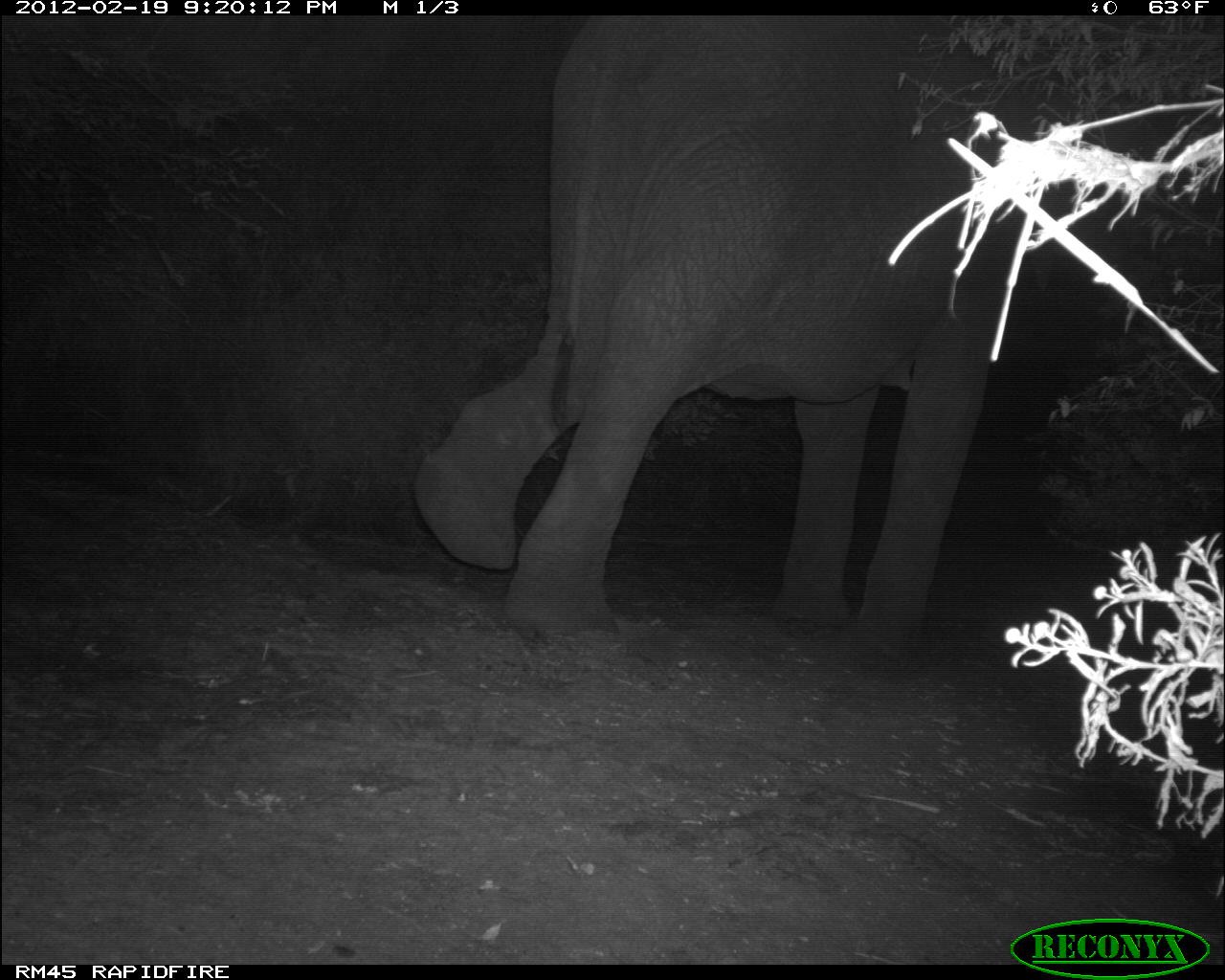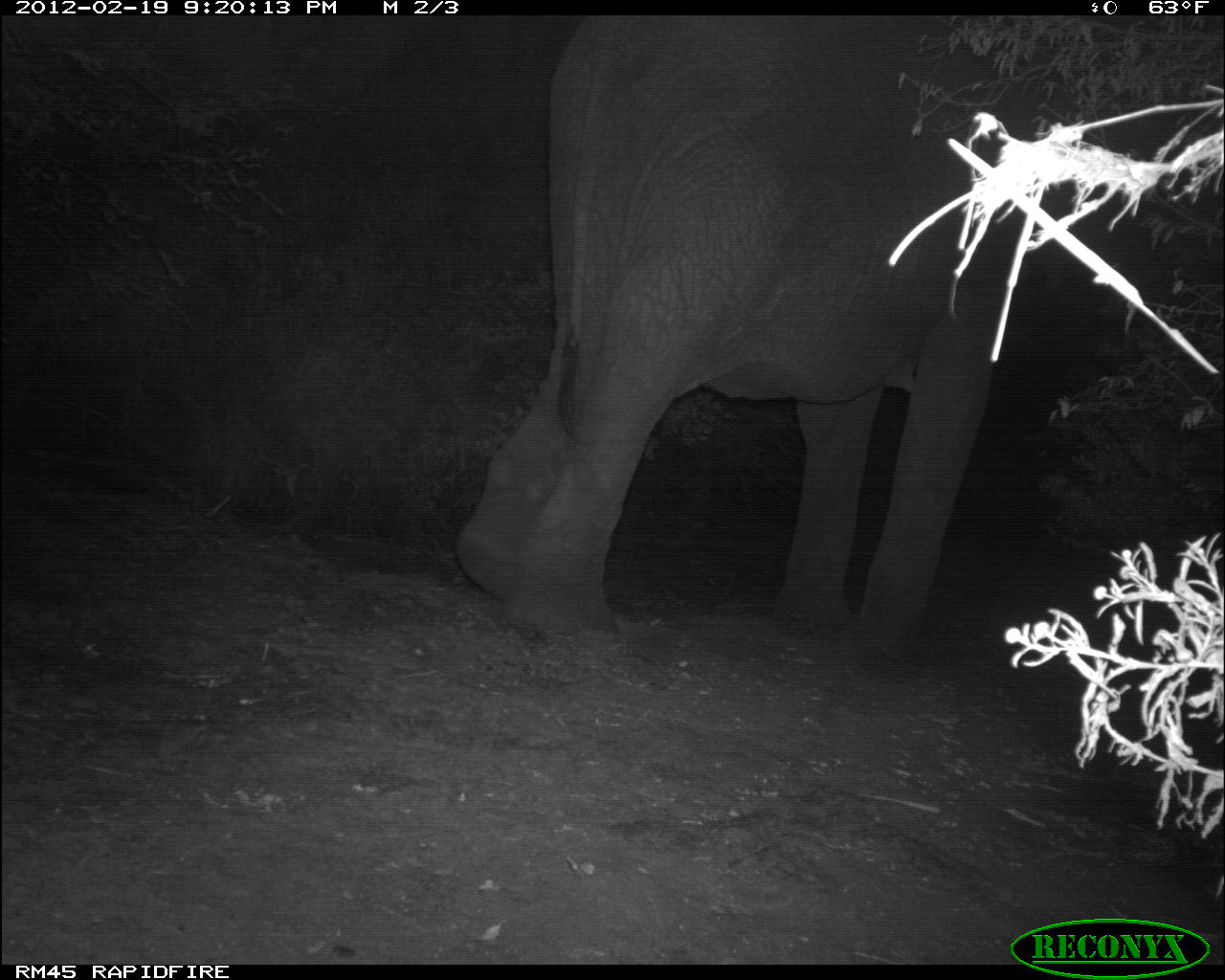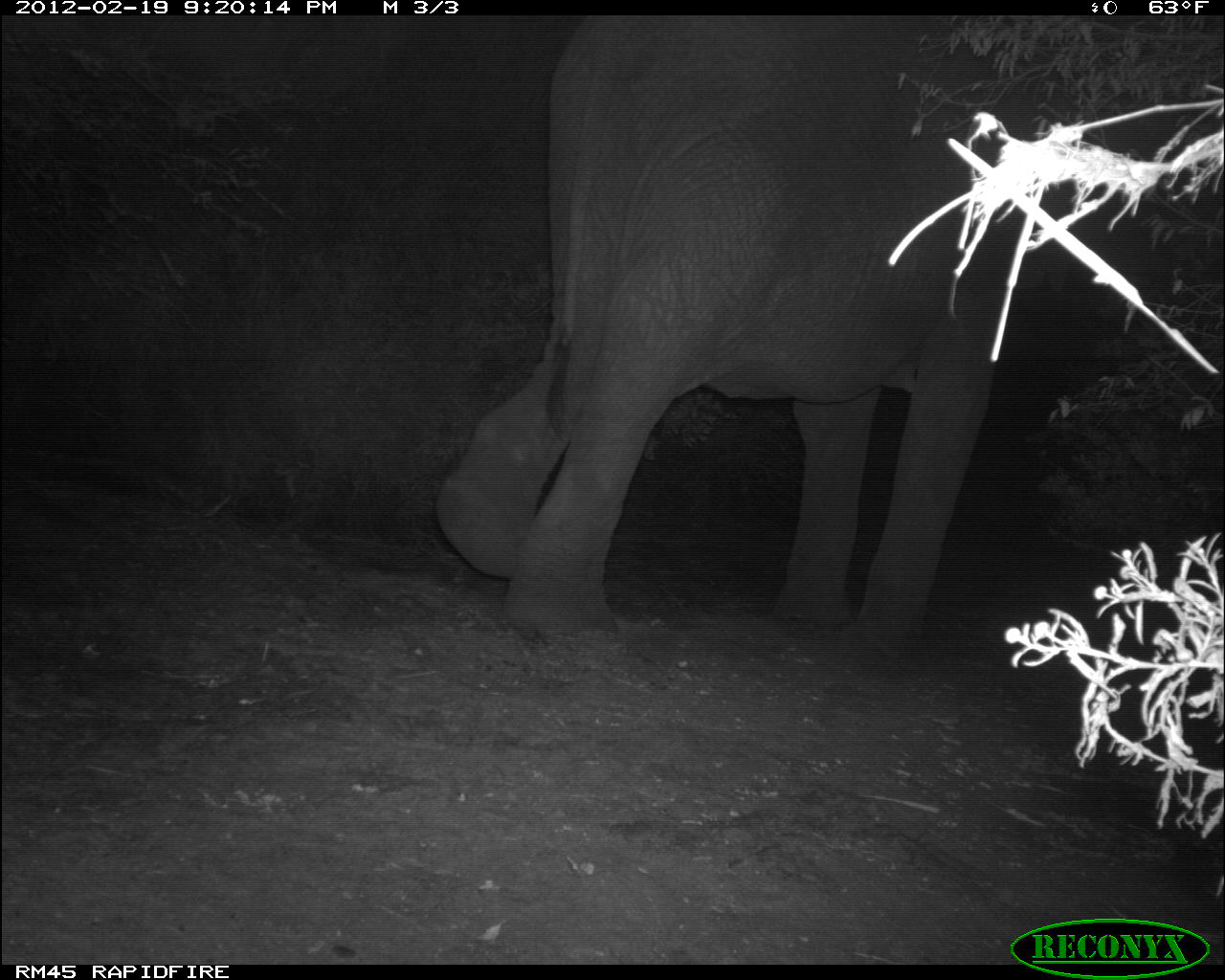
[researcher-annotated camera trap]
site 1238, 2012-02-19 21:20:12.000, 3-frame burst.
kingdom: Animalia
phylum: Chordata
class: Mammalia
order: Proboscidea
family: Elephantidae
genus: Loxodonta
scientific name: Loxodonta africana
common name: african bush elephant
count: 1